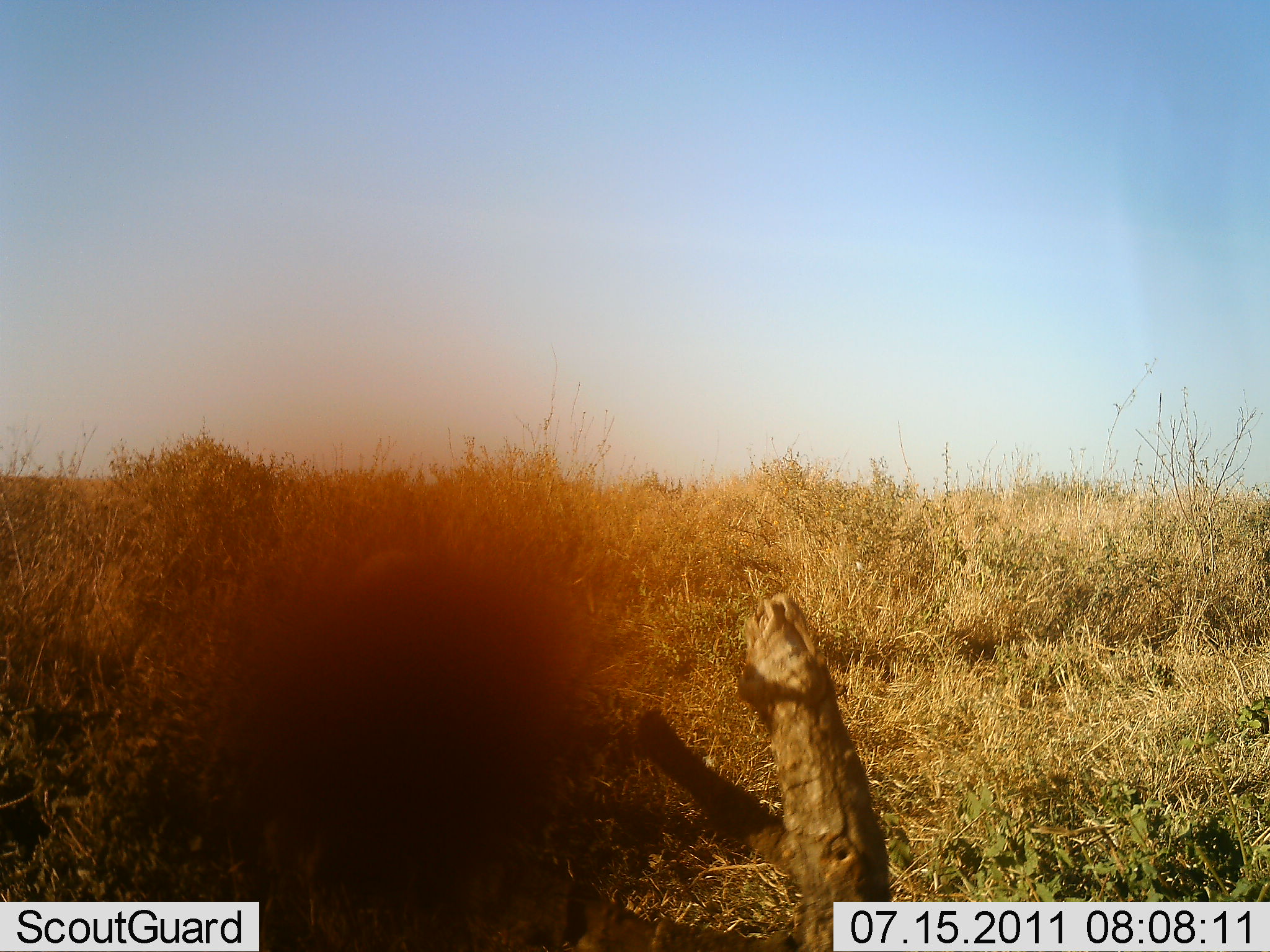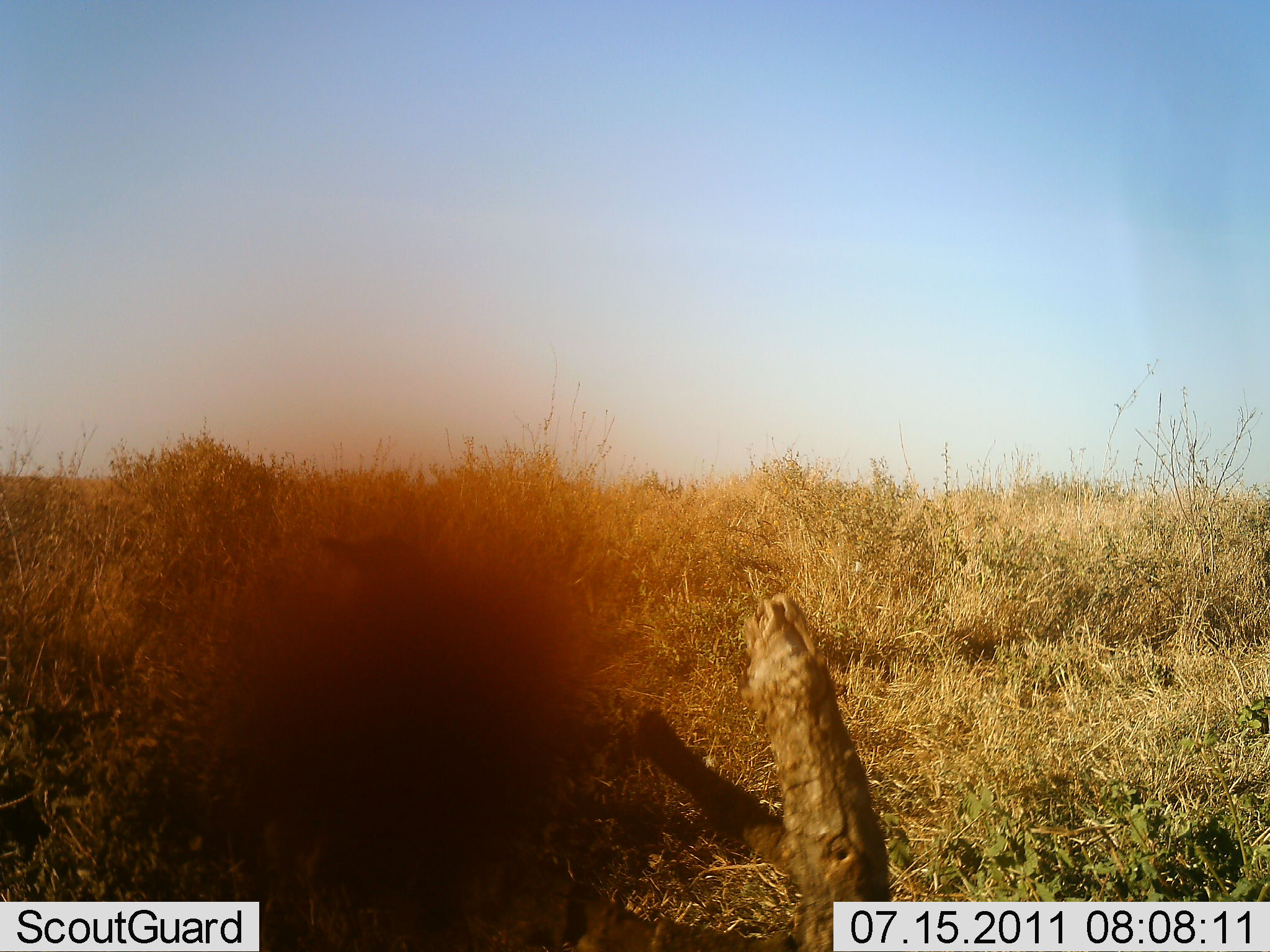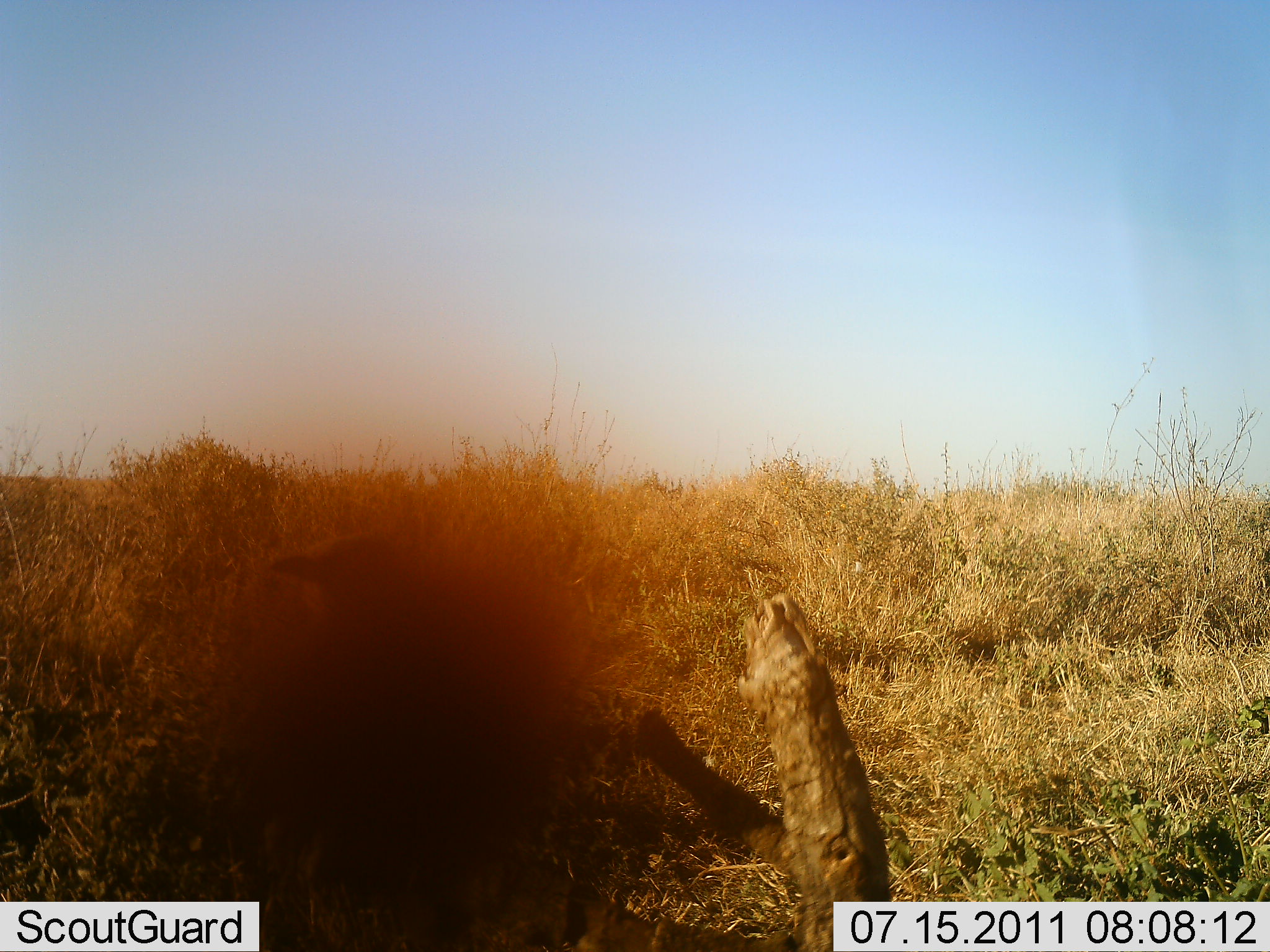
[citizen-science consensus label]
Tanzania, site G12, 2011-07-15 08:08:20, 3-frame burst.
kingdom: Animalia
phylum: Chordata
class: Aves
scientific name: Aves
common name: bird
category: otherbird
Otherbird (bird) (Aves), count 1. Behavior (volunteer vote fractions): standing 80%, resting 10%, moving 10%, interacting 0%. Young present (vote fraction): 0%. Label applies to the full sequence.